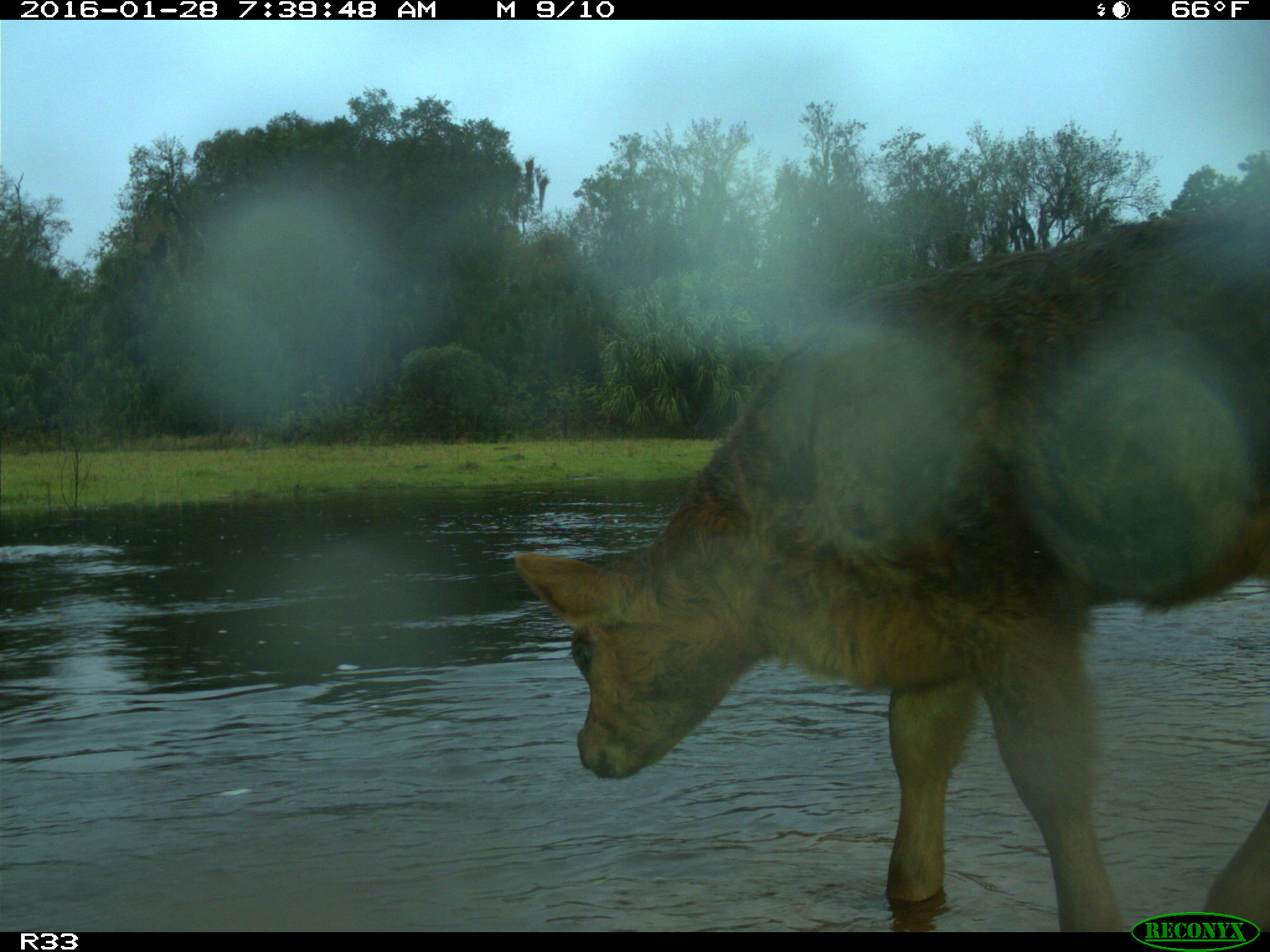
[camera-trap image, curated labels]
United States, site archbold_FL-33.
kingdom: Animalia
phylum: Chordata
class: Mammalia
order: Artiodactyla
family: Bovidae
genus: Bos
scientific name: Bos taurus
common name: domestic cow